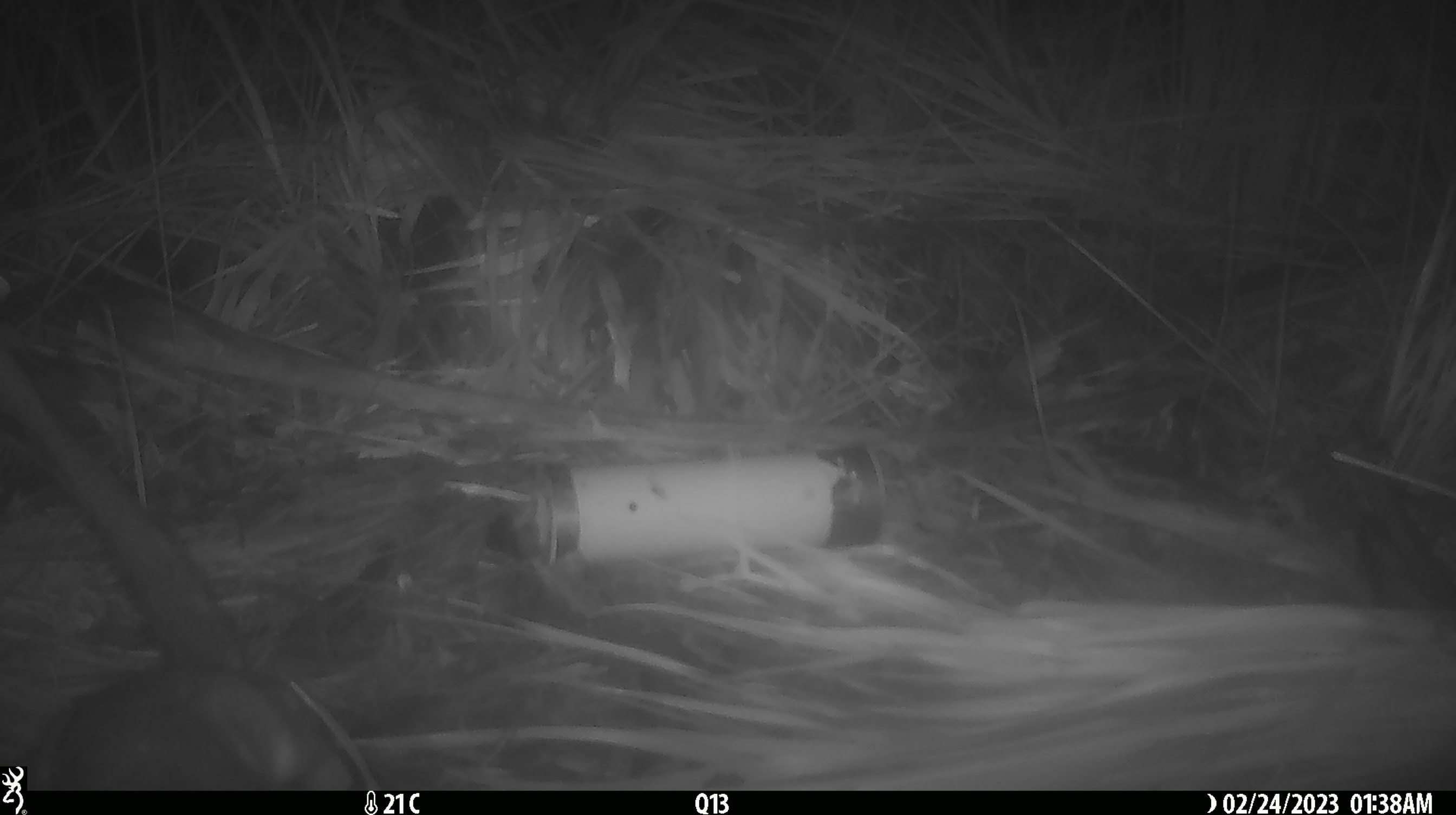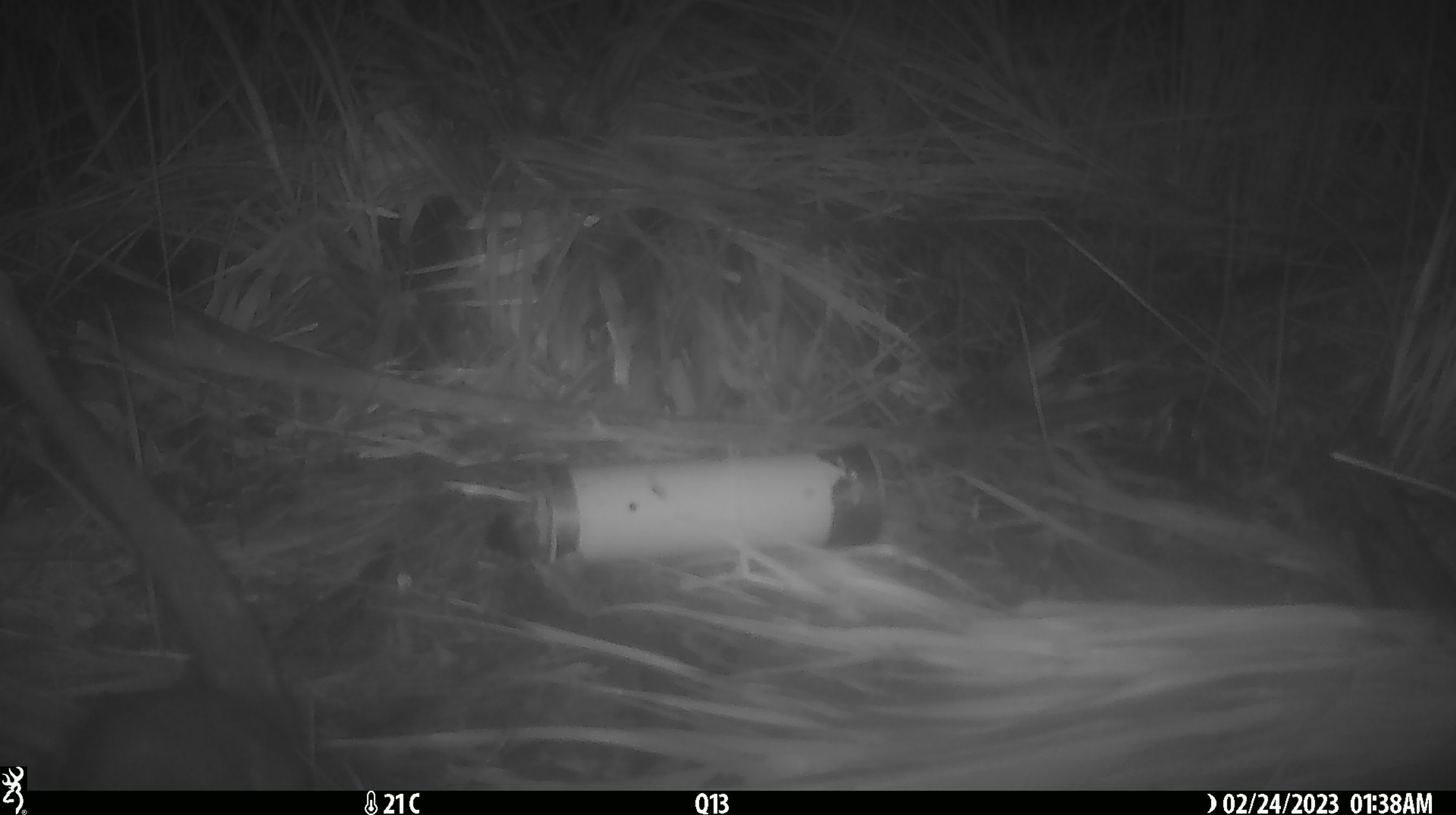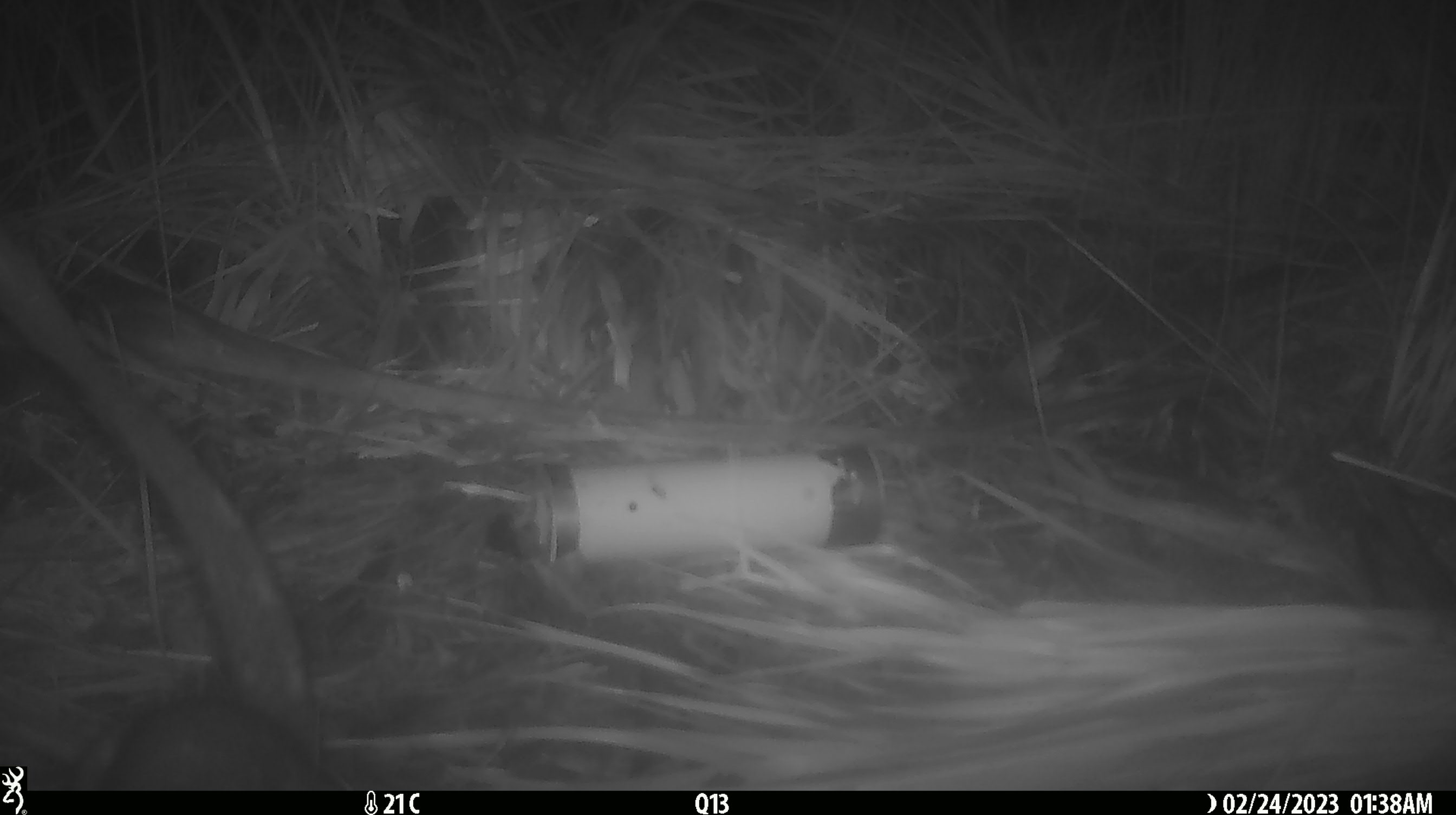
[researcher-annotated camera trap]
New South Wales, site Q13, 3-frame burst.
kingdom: Animalia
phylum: Chordata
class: Mammalia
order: Dasyuromorphia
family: Dasyuridae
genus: Dasyurus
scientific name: Dasyurus maculatus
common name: spotted-tailed quoll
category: quoll